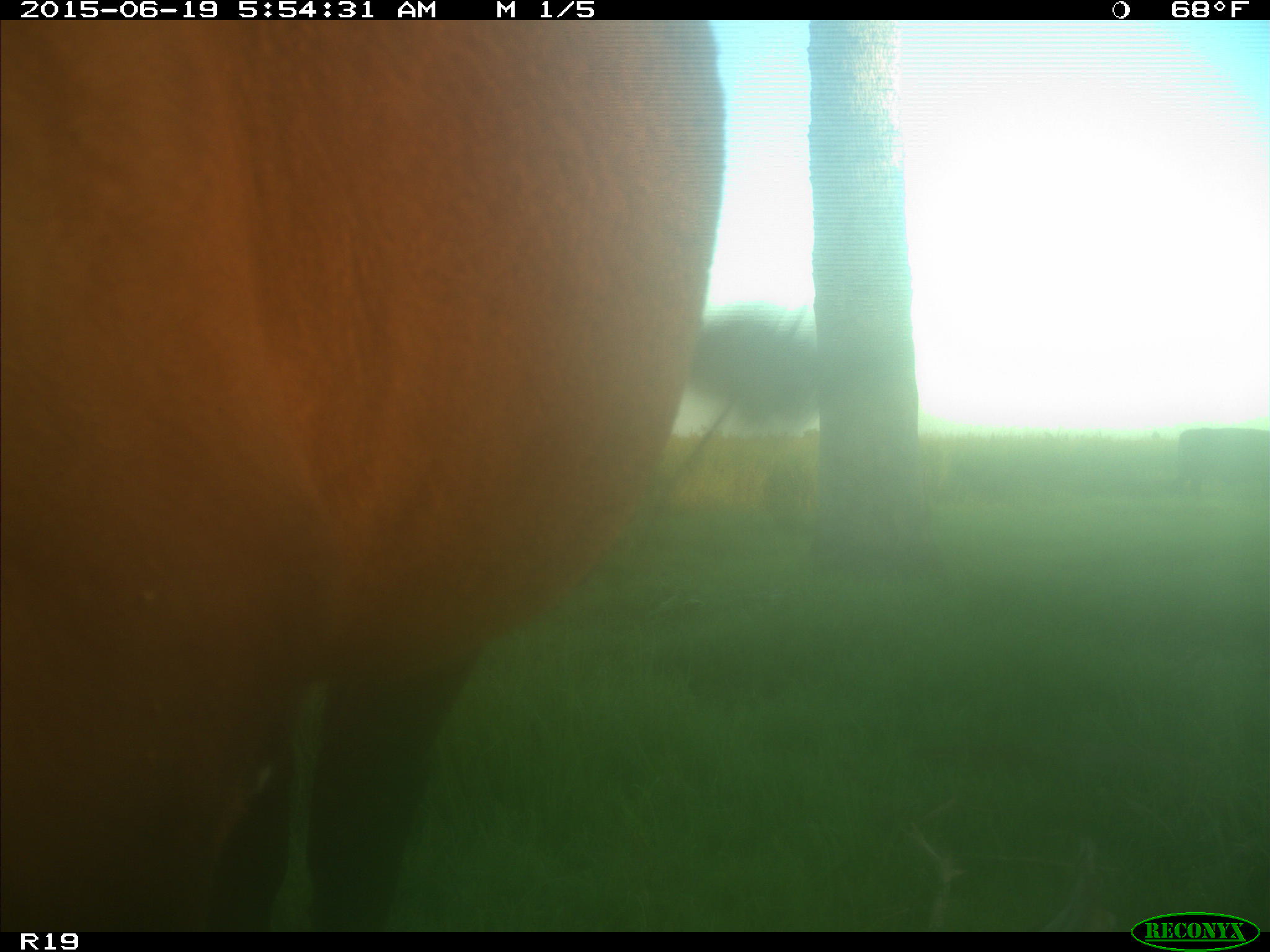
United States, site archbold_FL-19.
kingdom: Animalia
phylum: Chordata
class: Mammalia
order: Artiodactyla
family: Bovidae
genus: Bos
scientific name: Bos taurus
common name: domestic cow